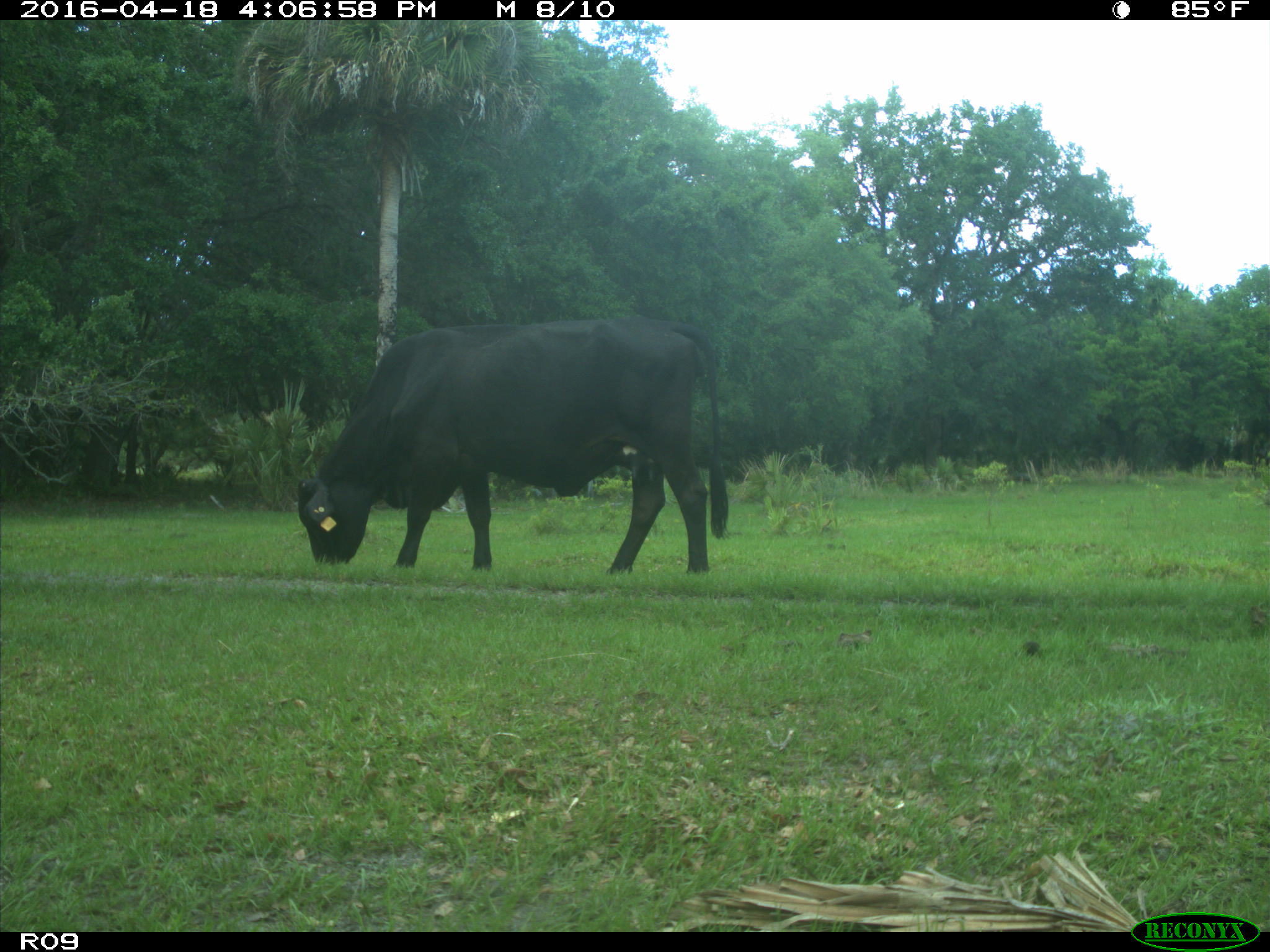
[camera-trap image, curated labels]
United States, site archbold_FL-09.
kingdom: Animalia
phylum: Chordata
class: Mammalia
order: Artiodactyla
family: Bovidae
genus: Bos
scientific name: Bos taurus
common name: domestic cow